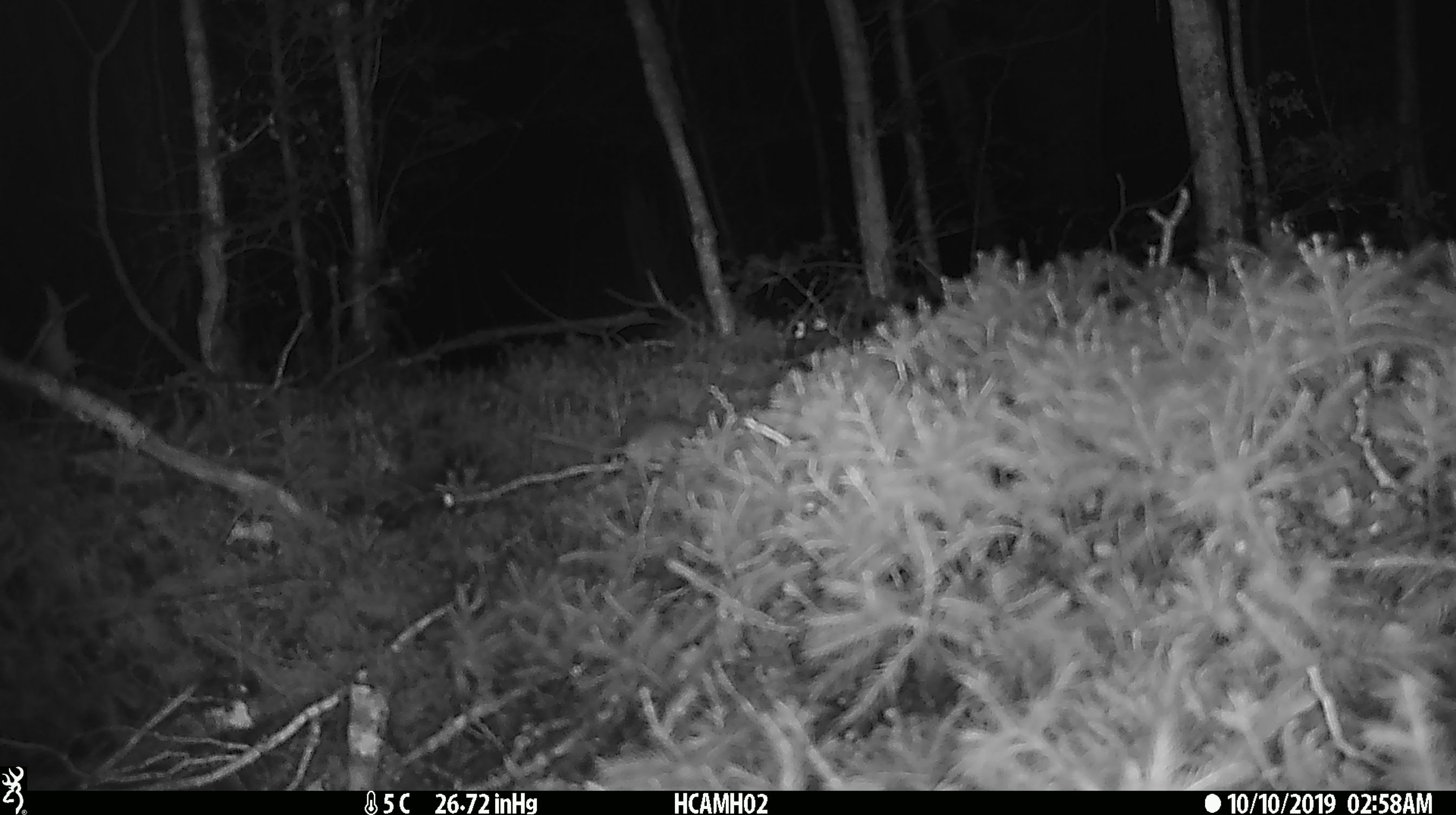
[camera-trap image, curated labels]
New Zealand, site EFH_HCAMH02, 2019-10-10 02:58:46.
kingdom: Animalia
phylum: Chordata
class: Mammalia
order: Rodentia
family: Muridae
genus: Mus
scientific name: Mus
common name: mouse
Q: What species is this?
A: Mouse (Mus).